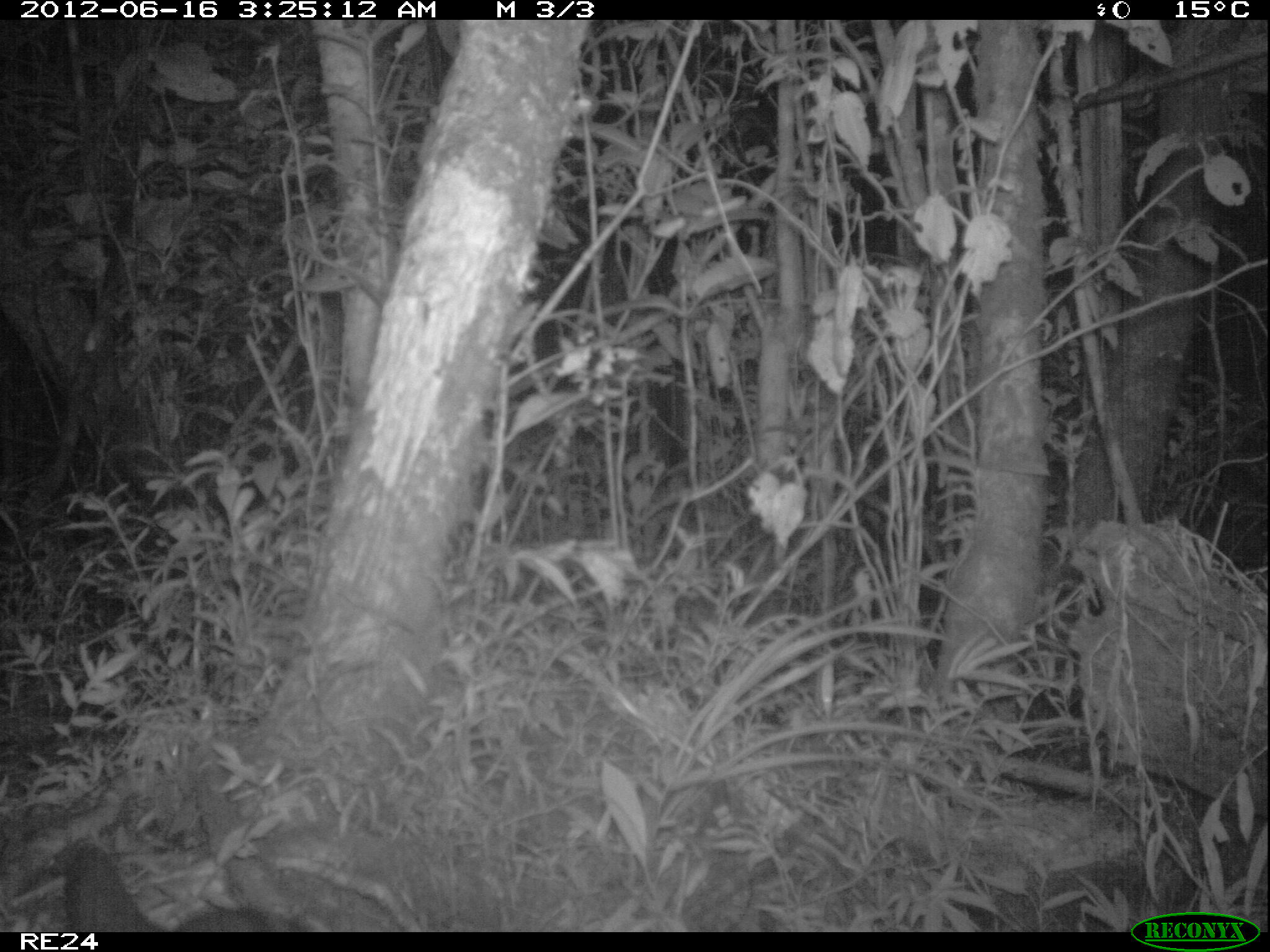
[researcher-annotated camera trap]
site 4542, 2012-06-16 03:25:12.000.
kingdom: Animalia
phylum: Chordata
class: Mammalia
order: Carnivora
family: Eupleridae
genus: Fossa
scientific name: Fossa fossana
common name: fanaloka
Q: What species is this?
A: Fossa fossana (fanaloka).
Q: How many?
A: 1.